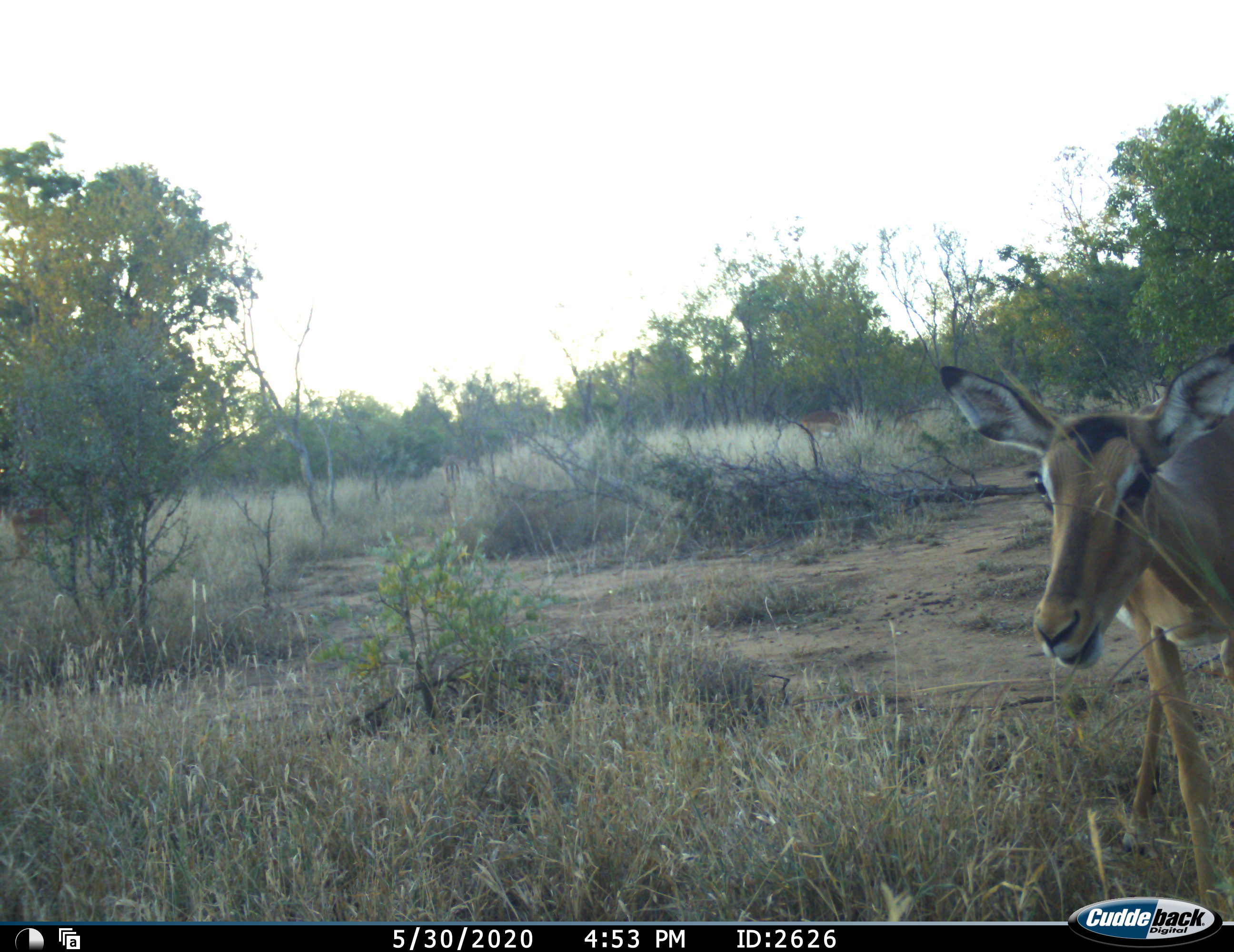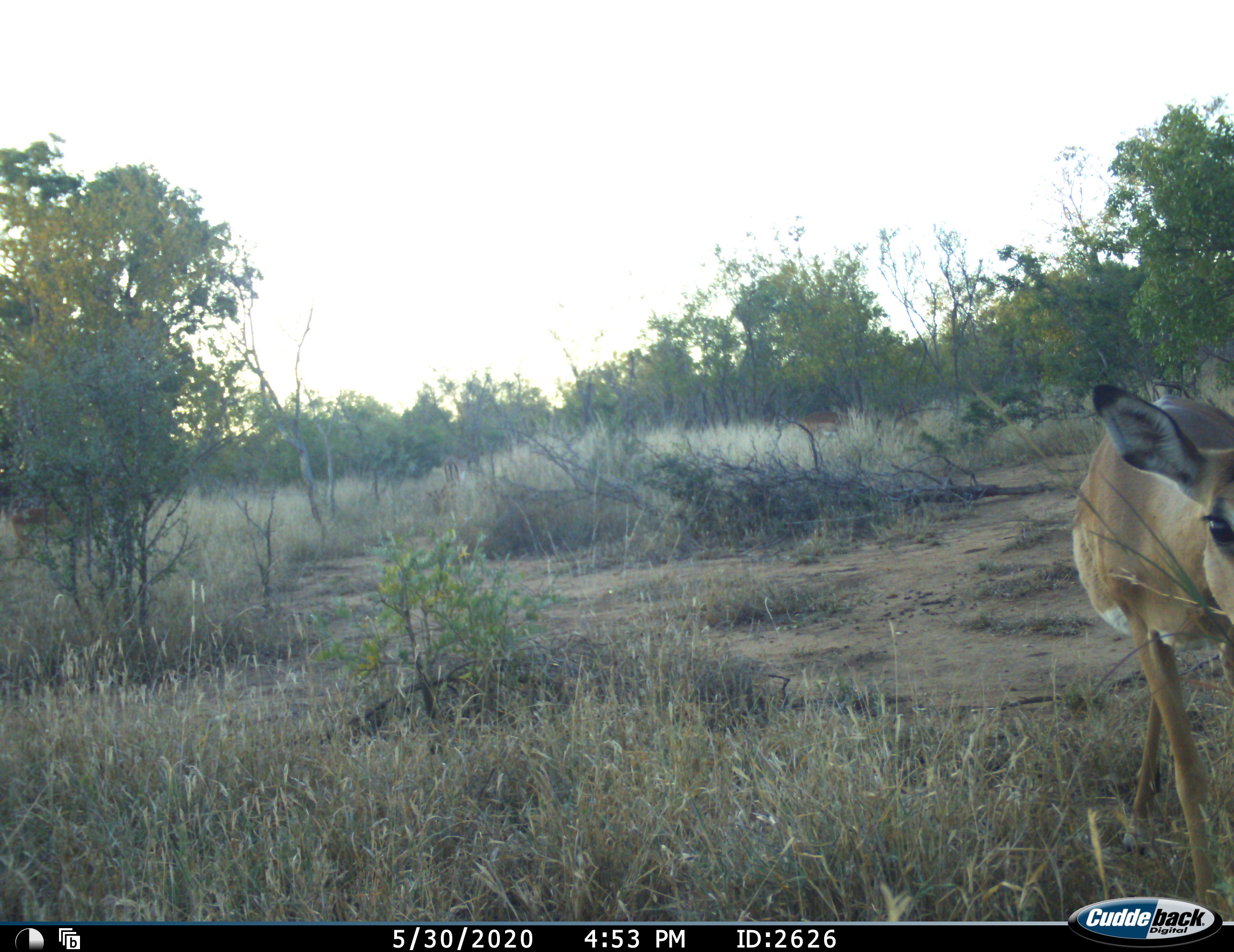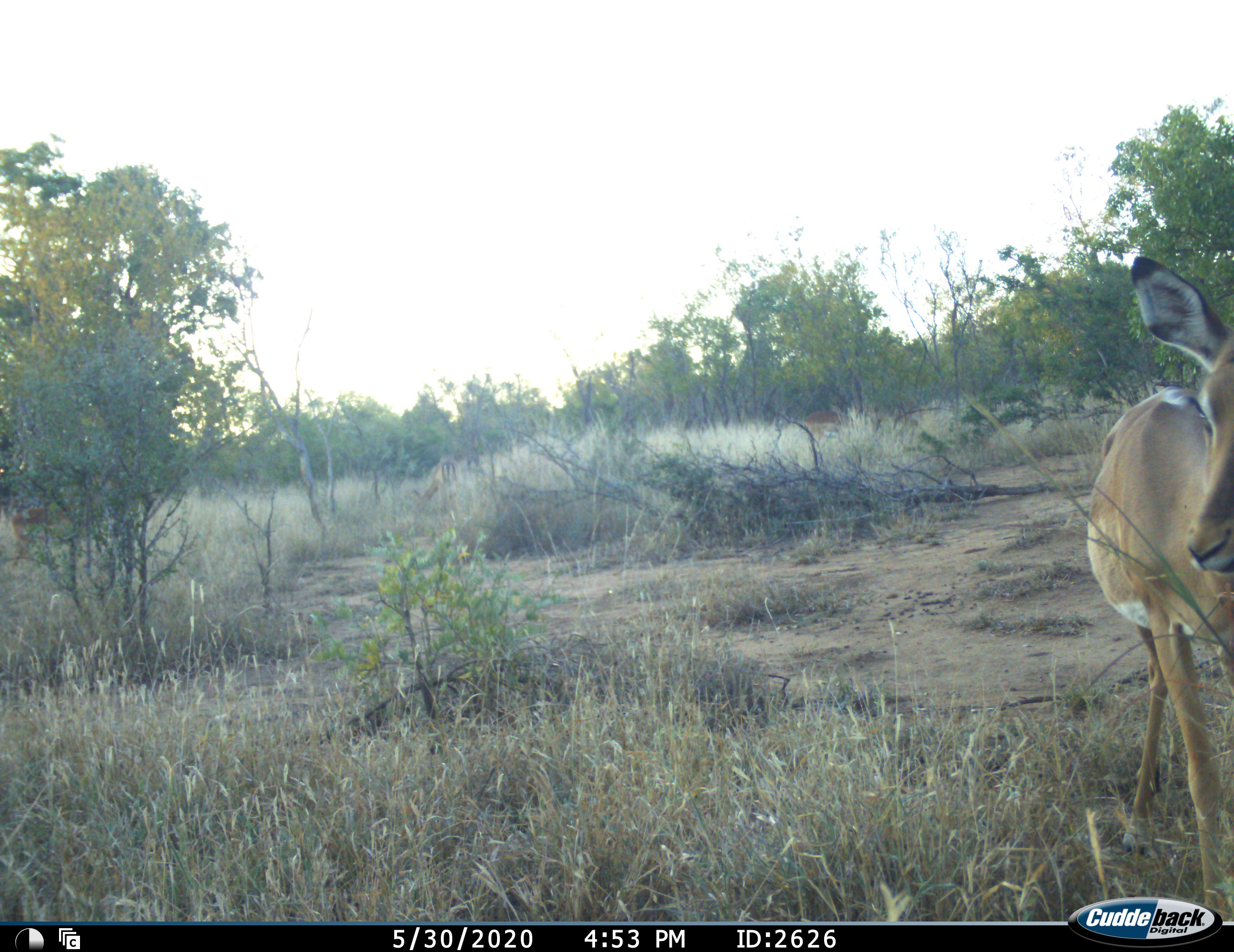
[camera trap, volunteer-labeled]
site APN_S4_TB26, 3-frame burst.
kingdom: Animalia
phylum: Chordata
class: Mammalia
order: Artiodactyla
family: Bovidae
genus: Aepyceros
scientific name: Aepyceros melampus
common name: impala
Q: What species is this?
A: Impala (Aepyceros melampus).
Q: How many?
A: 1.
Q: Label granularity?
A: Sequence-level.